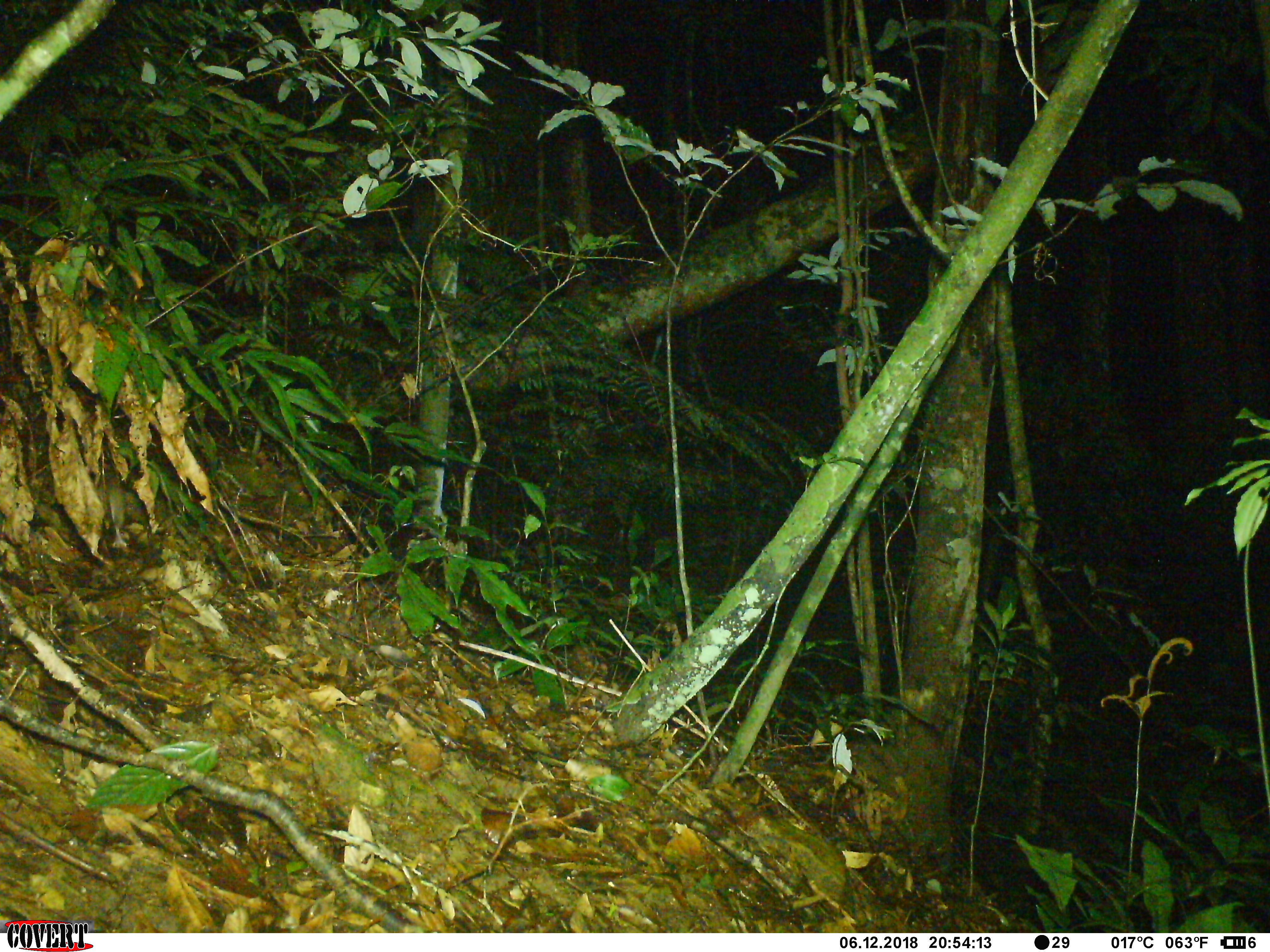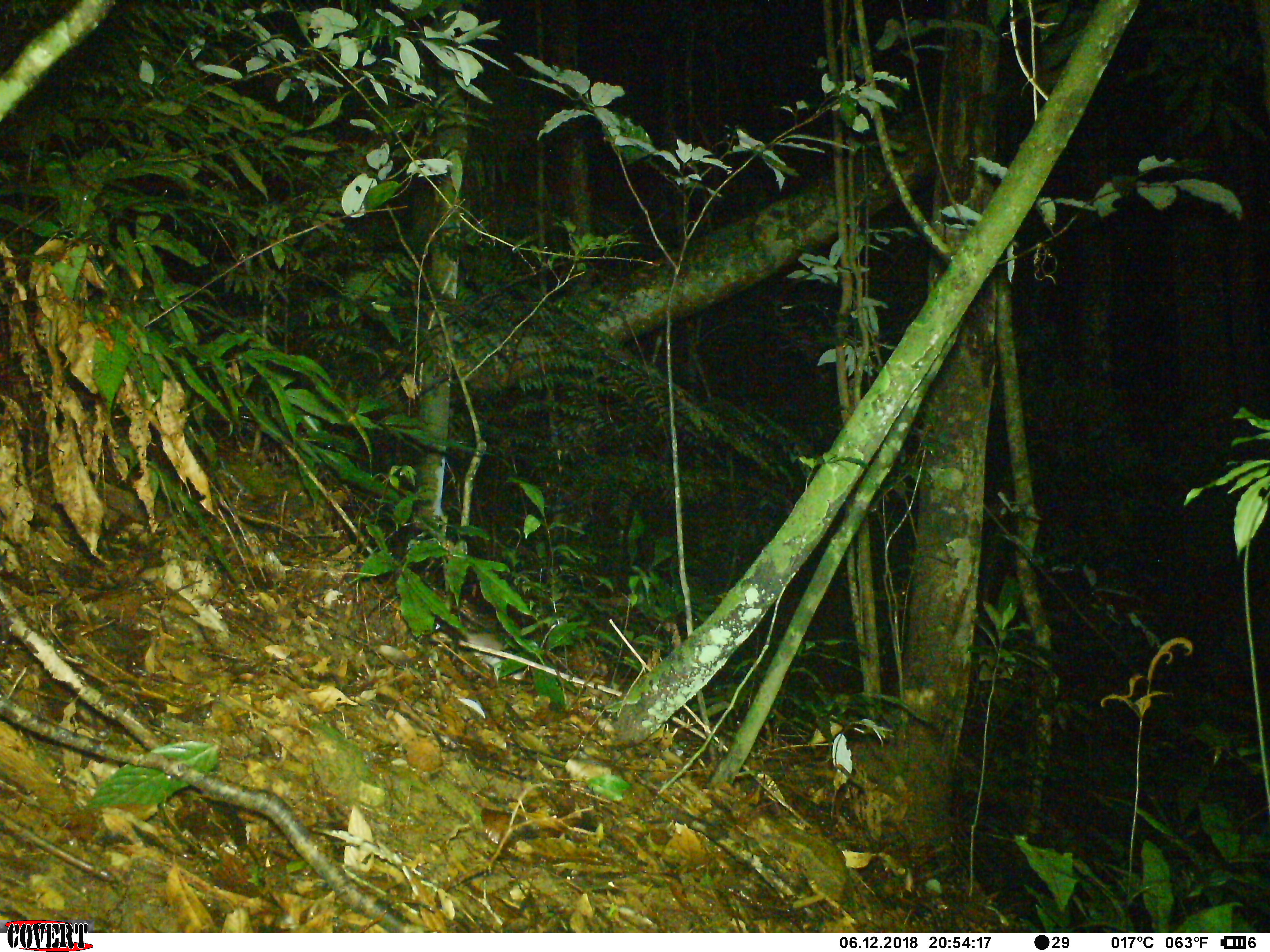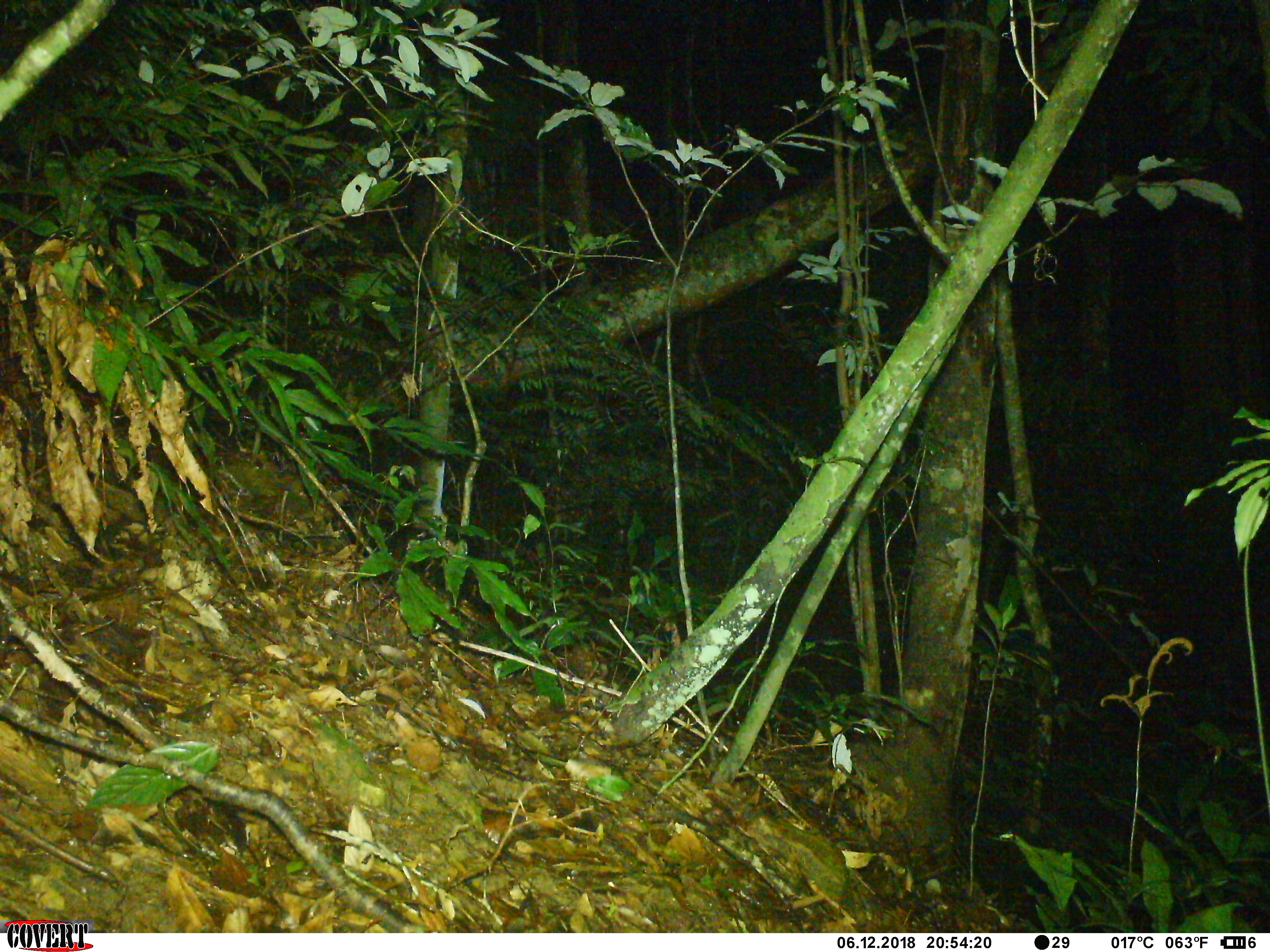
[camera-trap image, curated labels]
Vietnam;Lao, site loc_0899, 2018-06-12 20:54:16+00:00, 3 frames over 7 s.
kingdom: Animalia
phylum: Chordata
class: Mammalia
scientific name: Mammalia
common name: mammal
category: unidentified small mammal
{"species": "unidentified small mammal (mammal) (Mammalia)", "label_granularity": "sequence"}